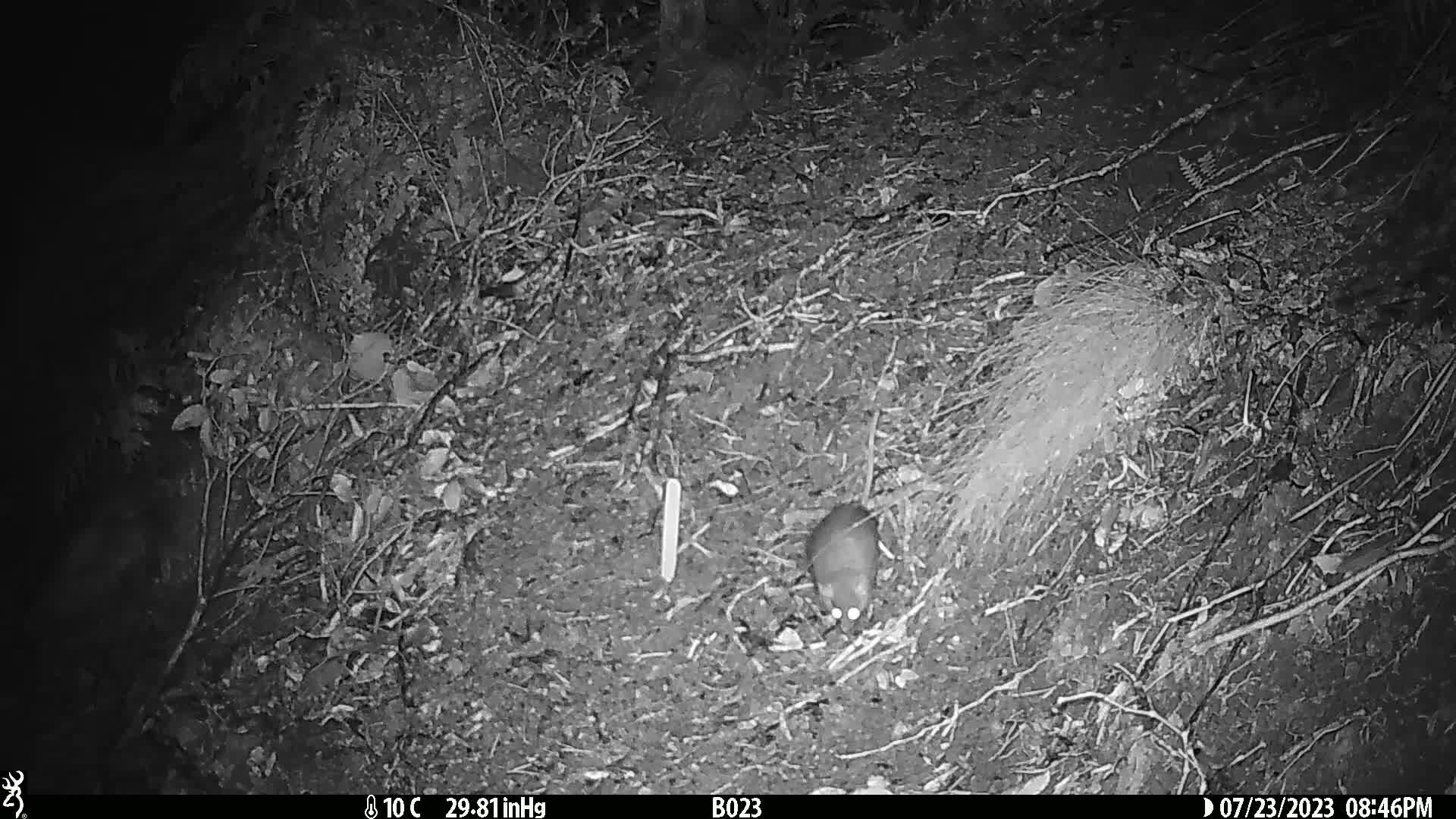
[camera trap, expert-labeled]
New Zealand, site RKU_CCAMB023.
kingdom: Animalia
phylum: Chordata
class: Mammalia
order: Rodentia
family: Muridae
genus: Rattus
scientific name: Rattus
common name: rat